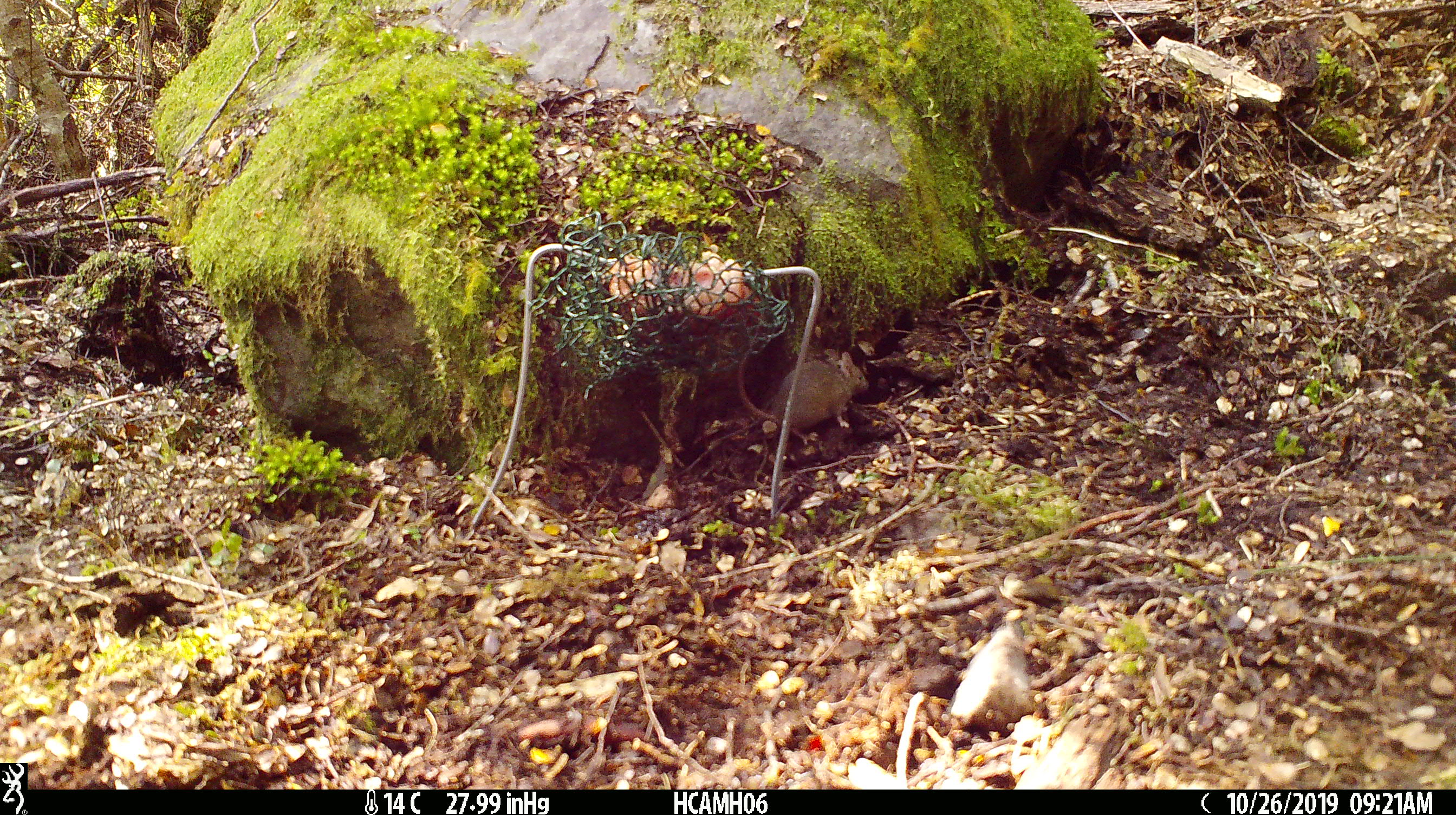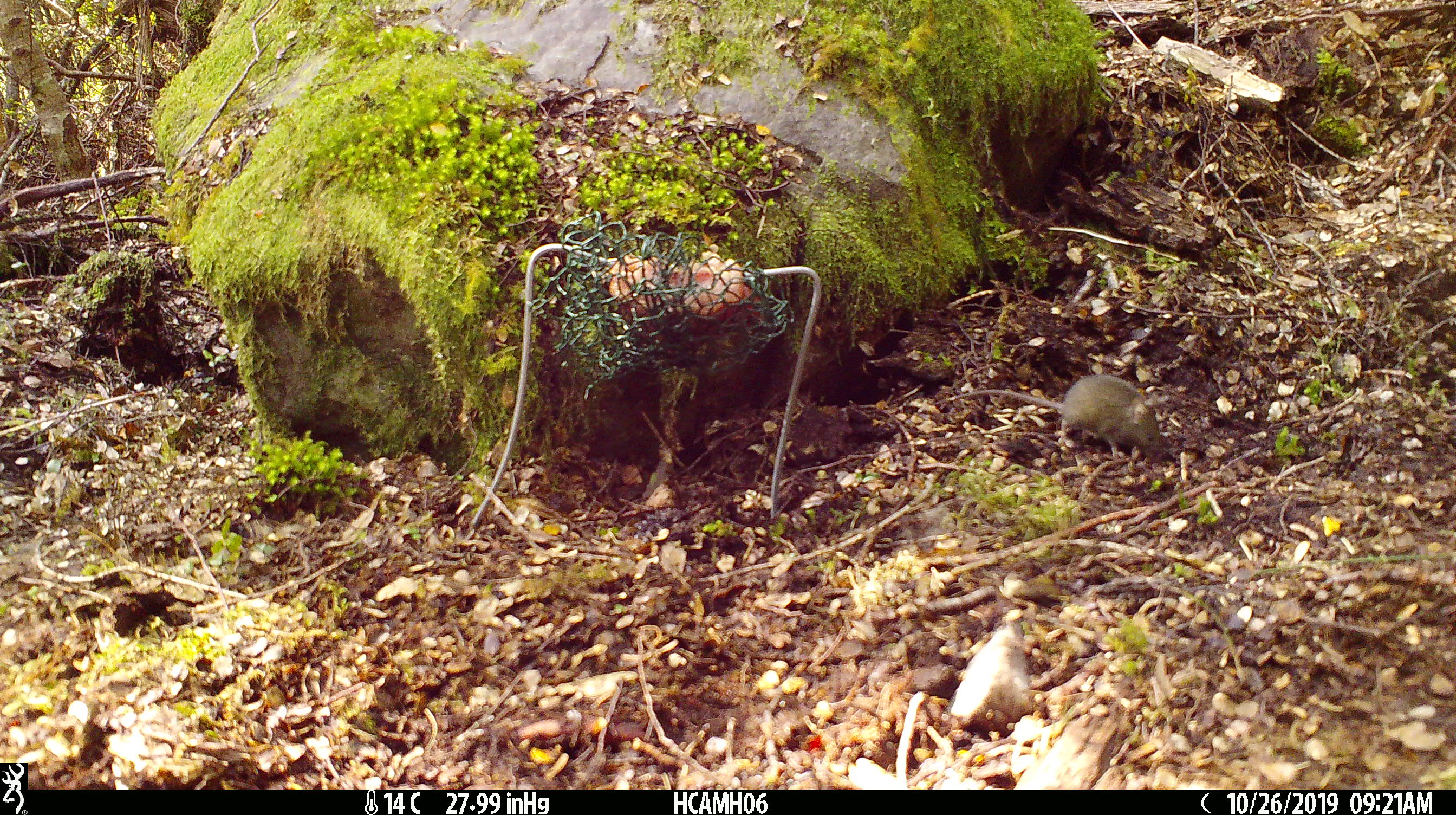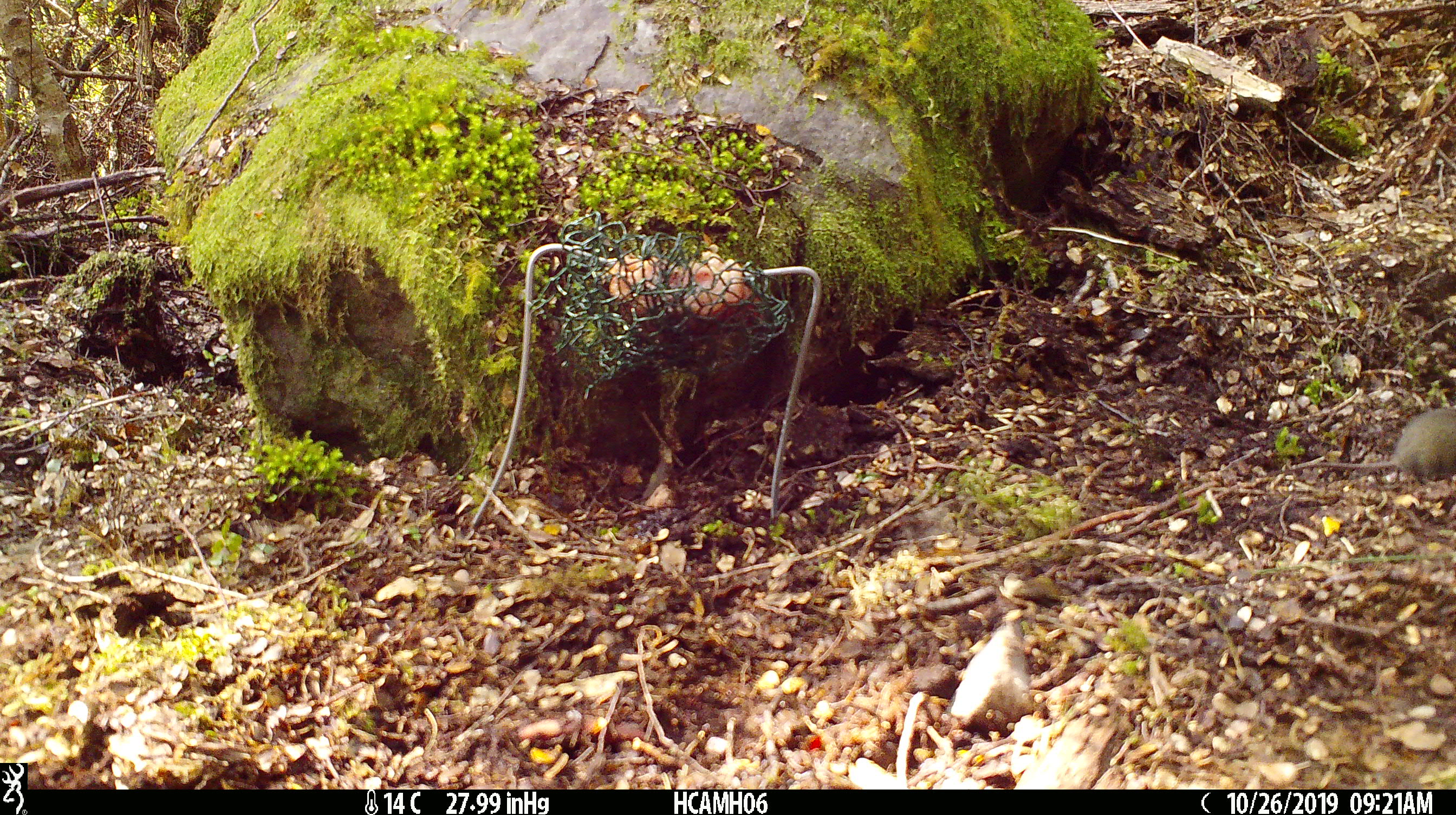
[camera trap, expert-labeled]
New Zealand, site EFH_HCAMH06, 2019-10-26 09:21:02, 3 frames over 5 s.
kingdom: Animalia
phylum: Chordata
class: Mammalia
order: Rodentia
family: Muridae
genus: Mus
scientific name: Mus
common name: mouse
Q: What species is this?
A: Mouse (Mus).